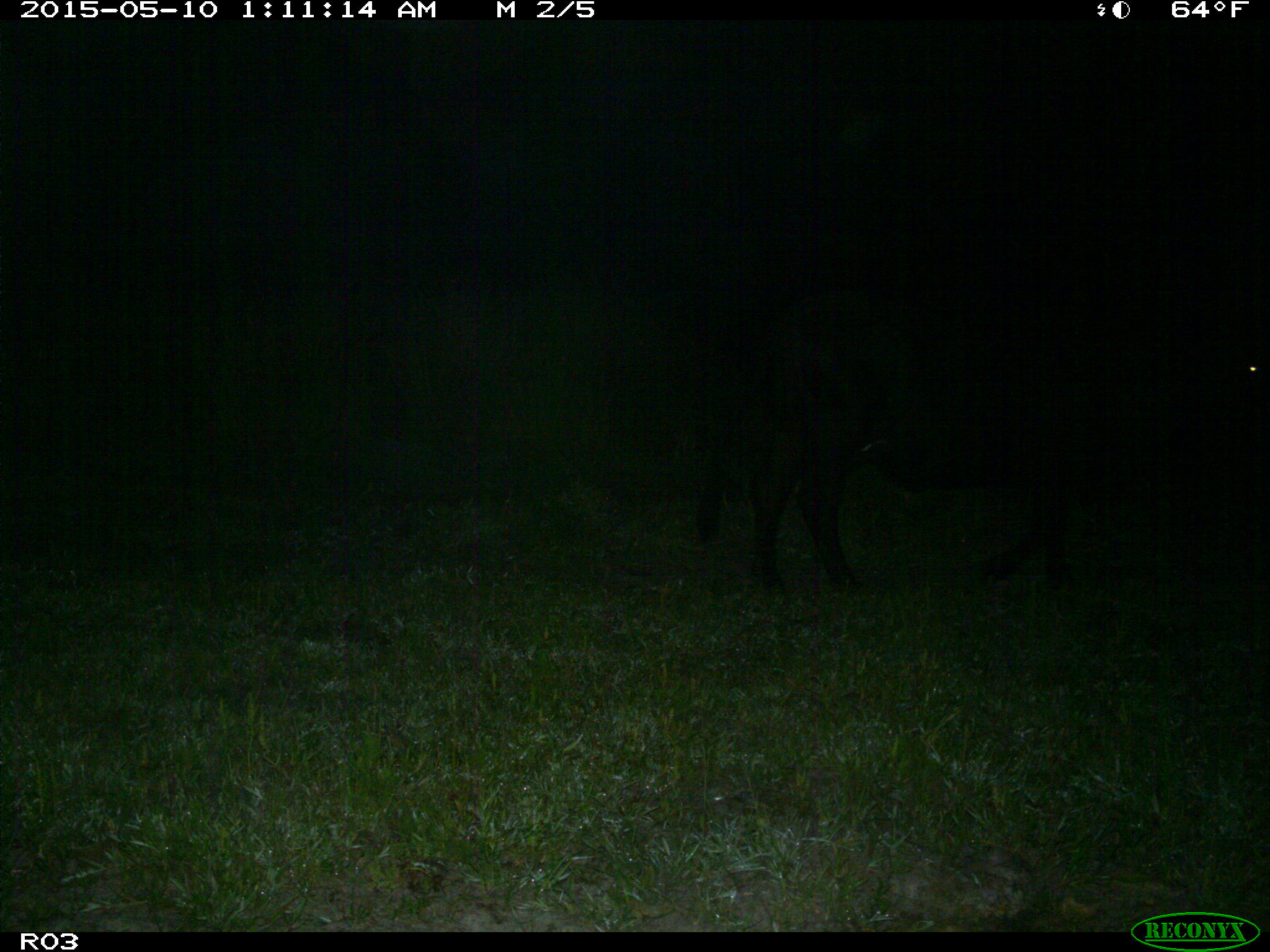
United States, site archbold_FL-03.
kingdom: Animalia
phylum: Chordata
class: Mammalia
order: Artiodactyla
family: Bovidae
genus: Bos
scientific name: Bos taurus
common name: domestic cow